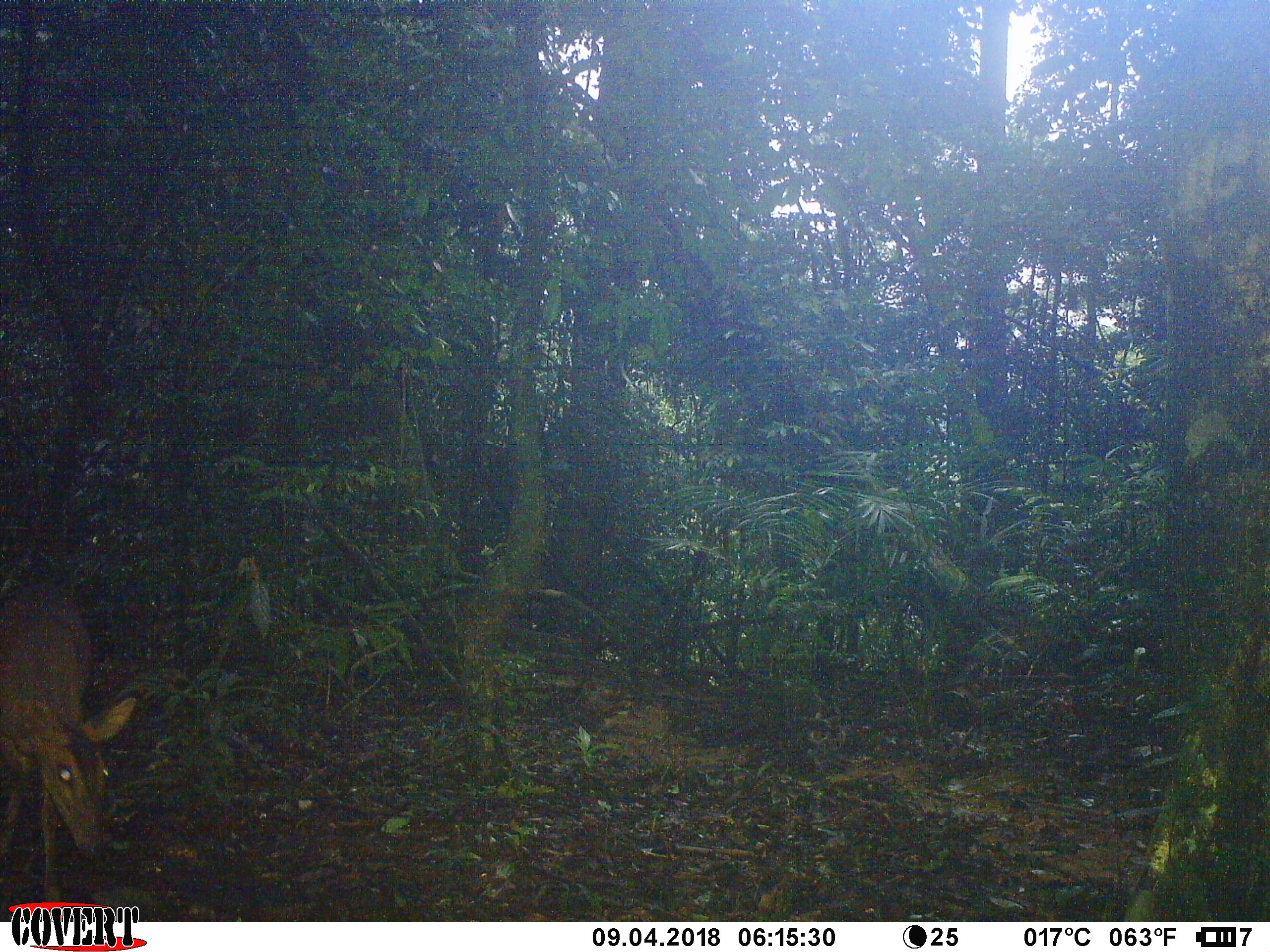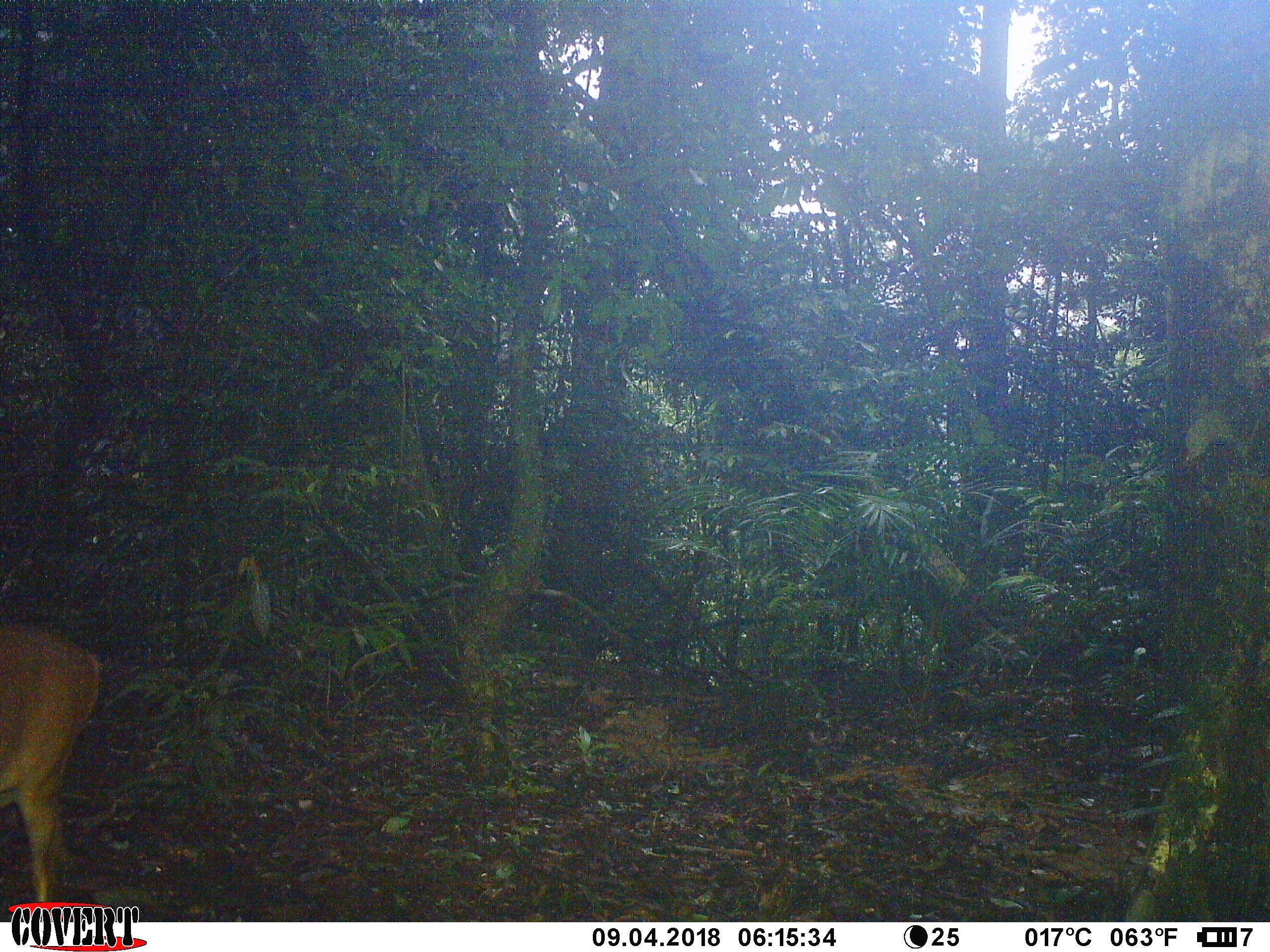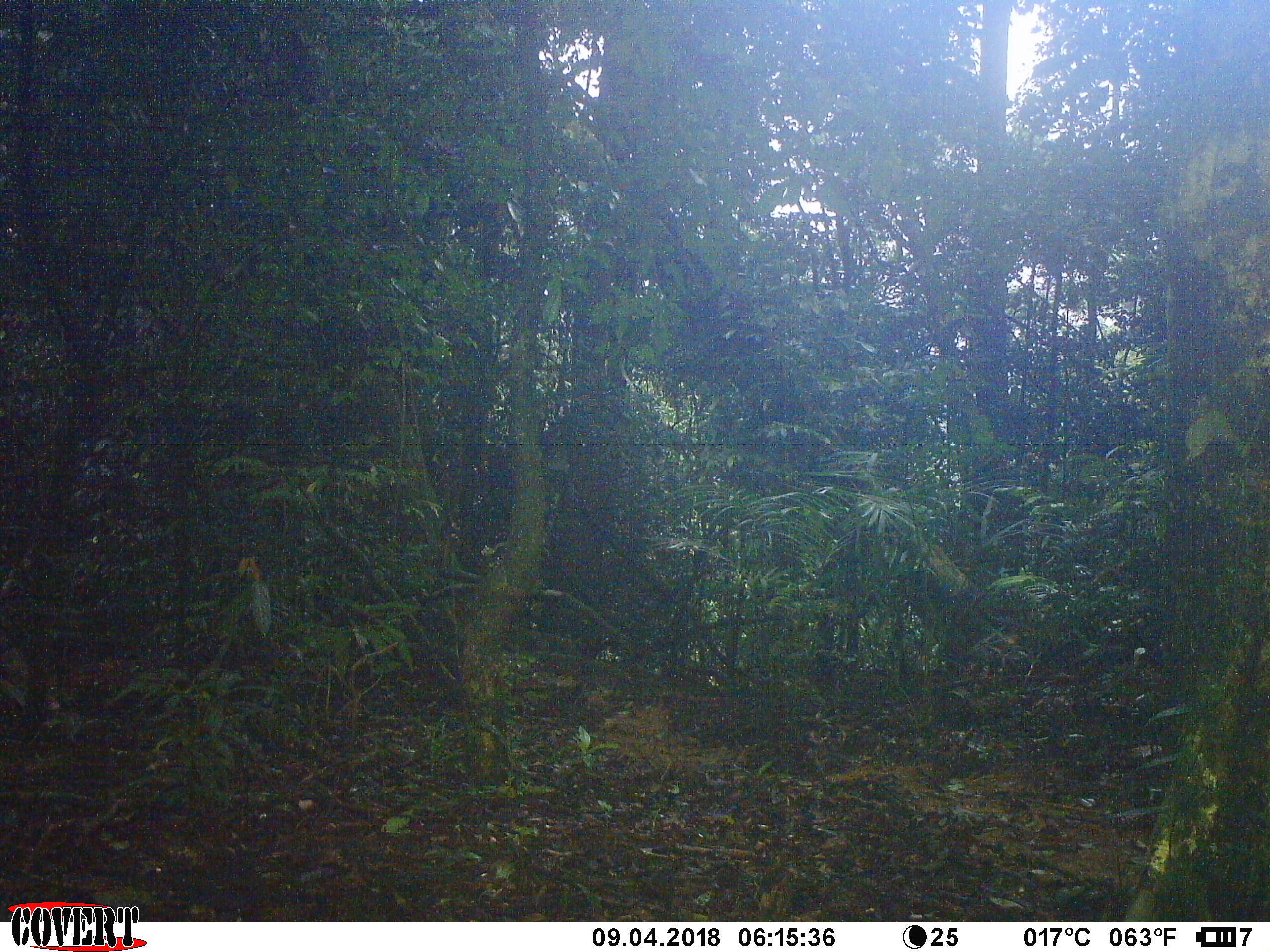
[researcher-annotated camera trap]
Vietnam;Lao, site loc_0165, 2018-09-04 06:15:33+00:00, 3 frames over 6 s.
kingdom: Animalia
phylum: Chordata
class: Mammalia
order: Artiodactyla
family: Cervidae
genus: Muntiacus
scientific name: Muntiacus vuquangensis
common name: large-antlered muntjac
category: large antlered muntjac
Large antlered muntjac (large-antlered muntjac) (Muntiacus vuquangensis). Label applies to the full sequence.